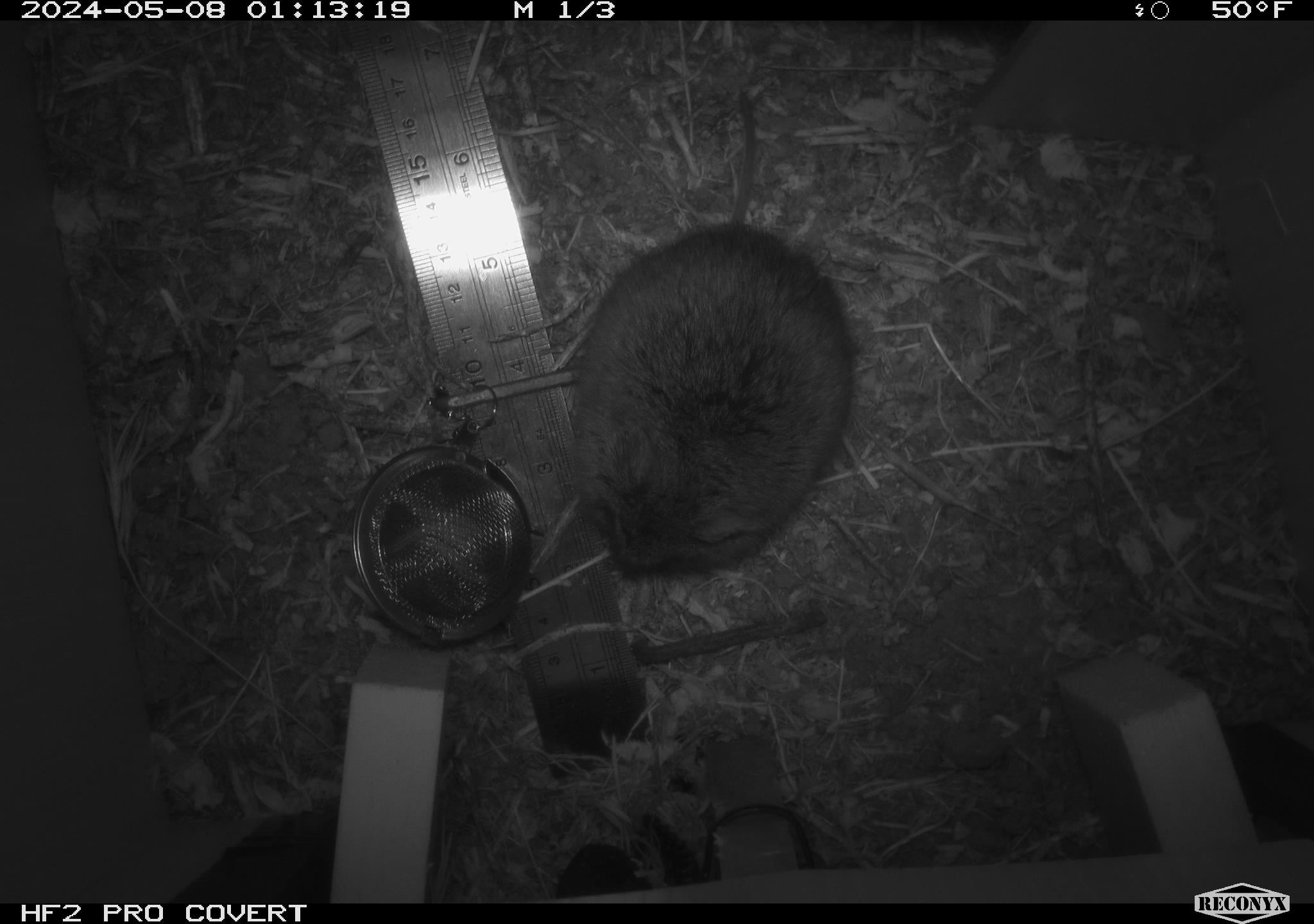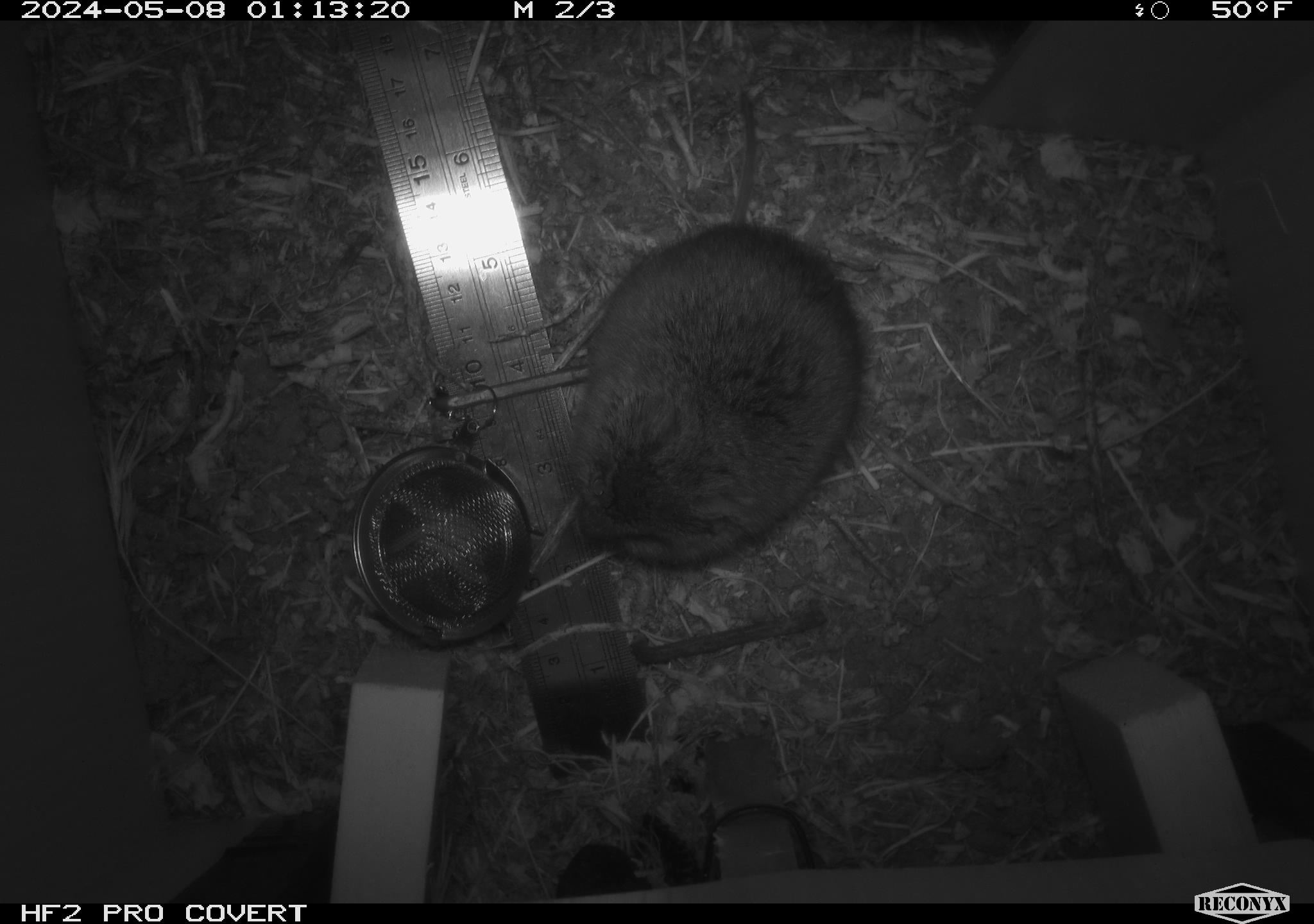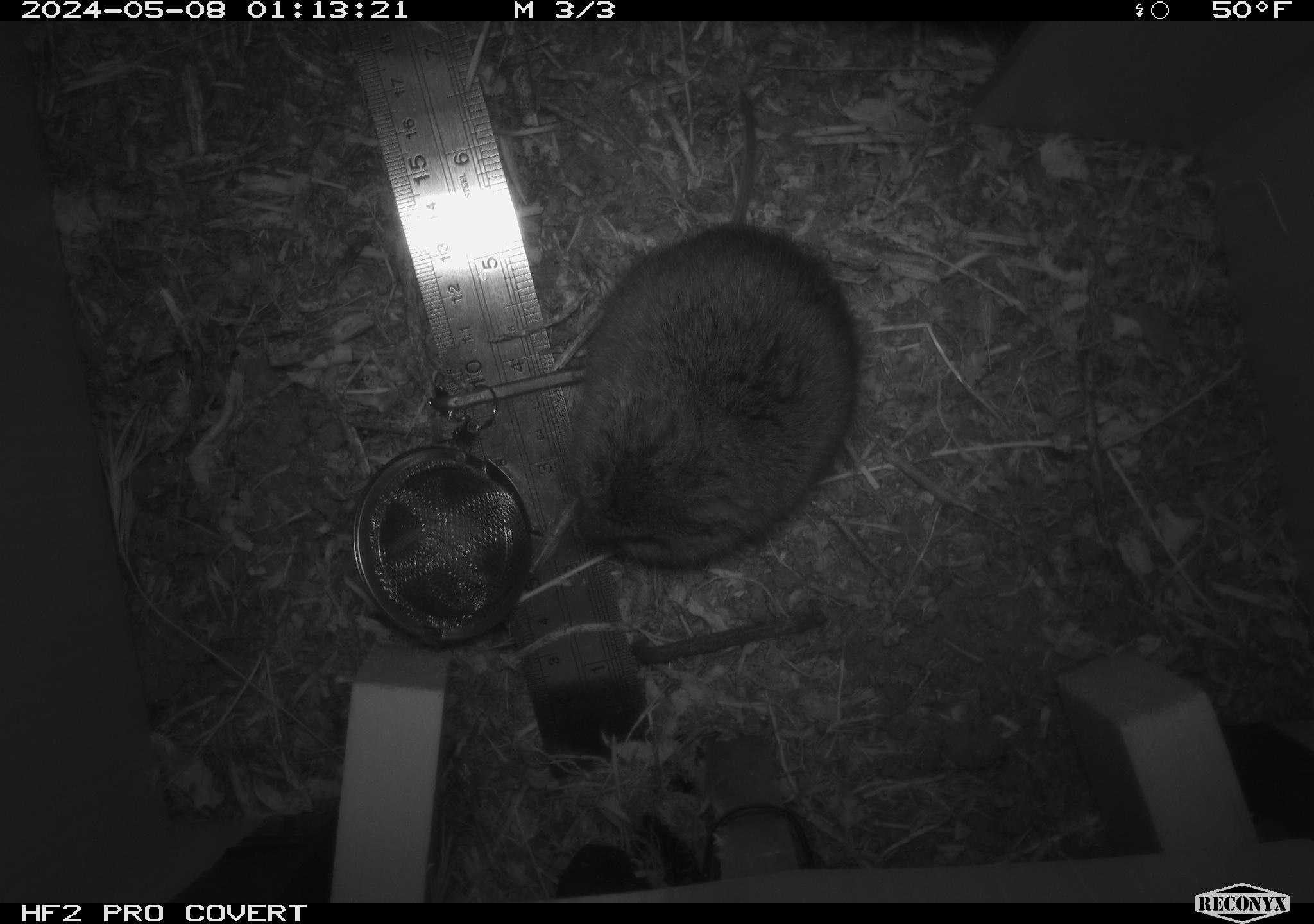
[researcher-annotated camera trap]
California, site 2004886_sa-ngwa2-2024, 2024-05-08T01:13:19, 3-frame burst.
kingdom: Animalia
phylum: Chordata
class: Mammalia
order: Rodentia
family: Cricetidae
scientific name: Arvicolinae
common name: voles, lemmings, and muskrats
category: arvicolinae subfamily